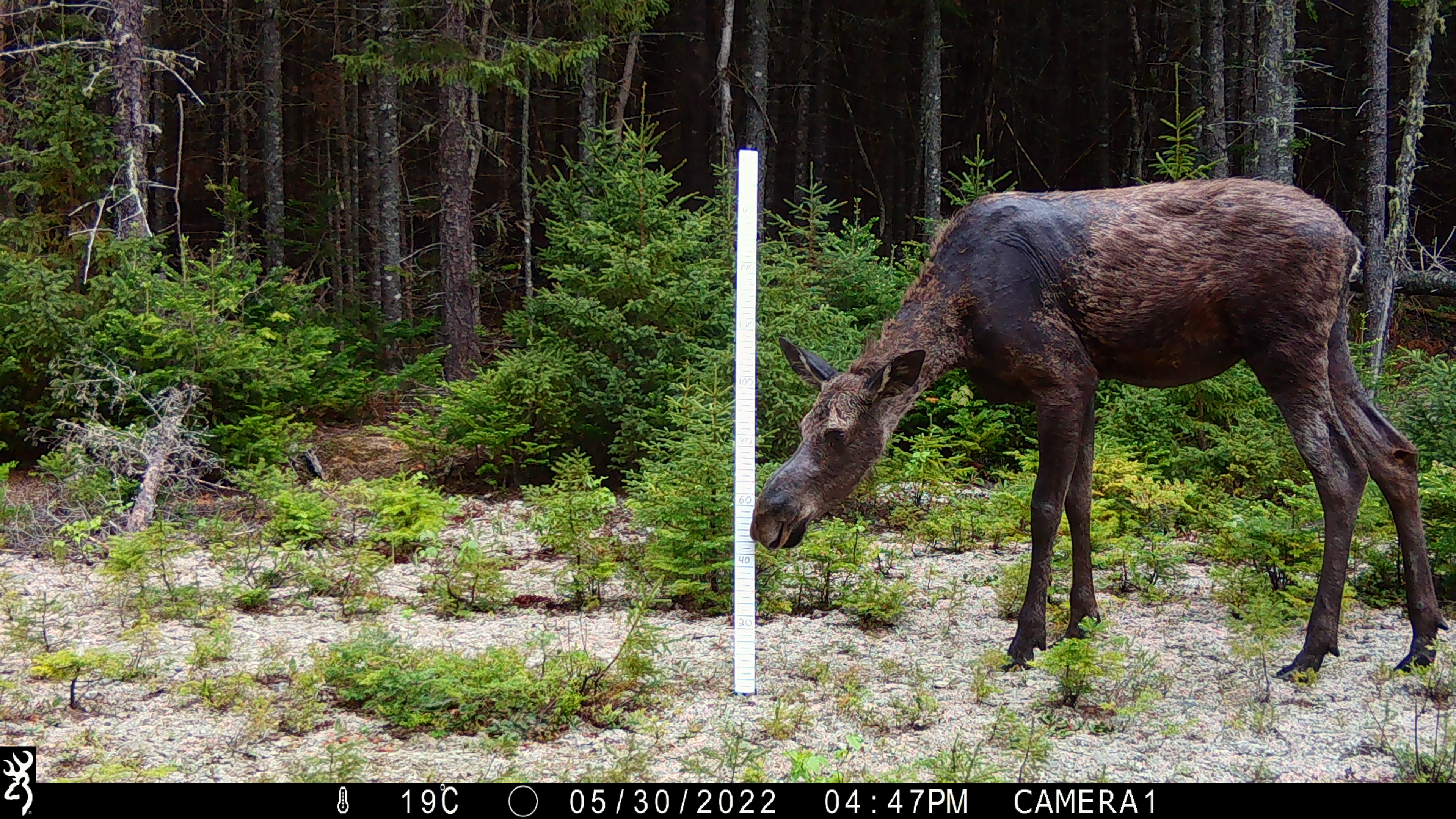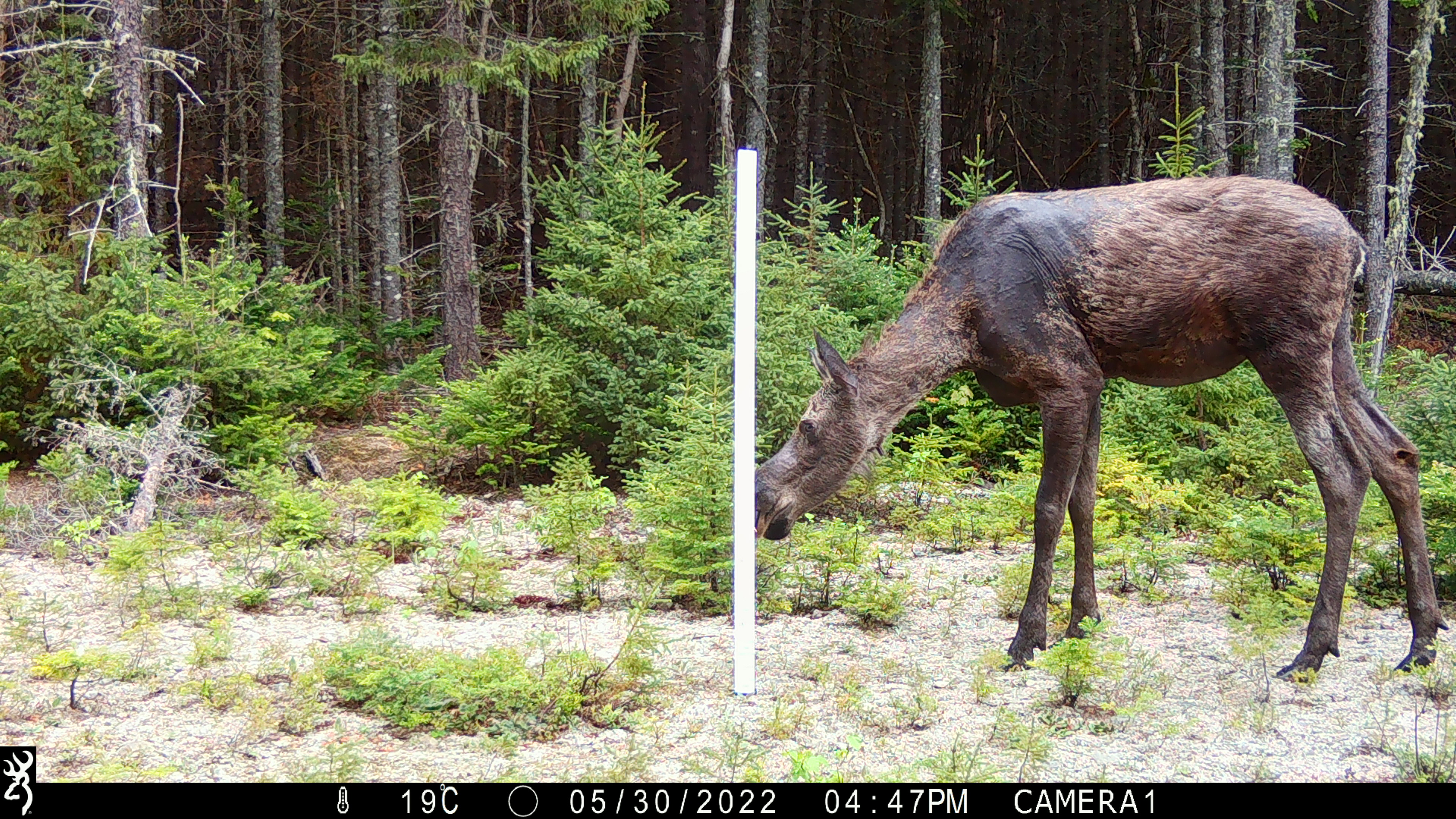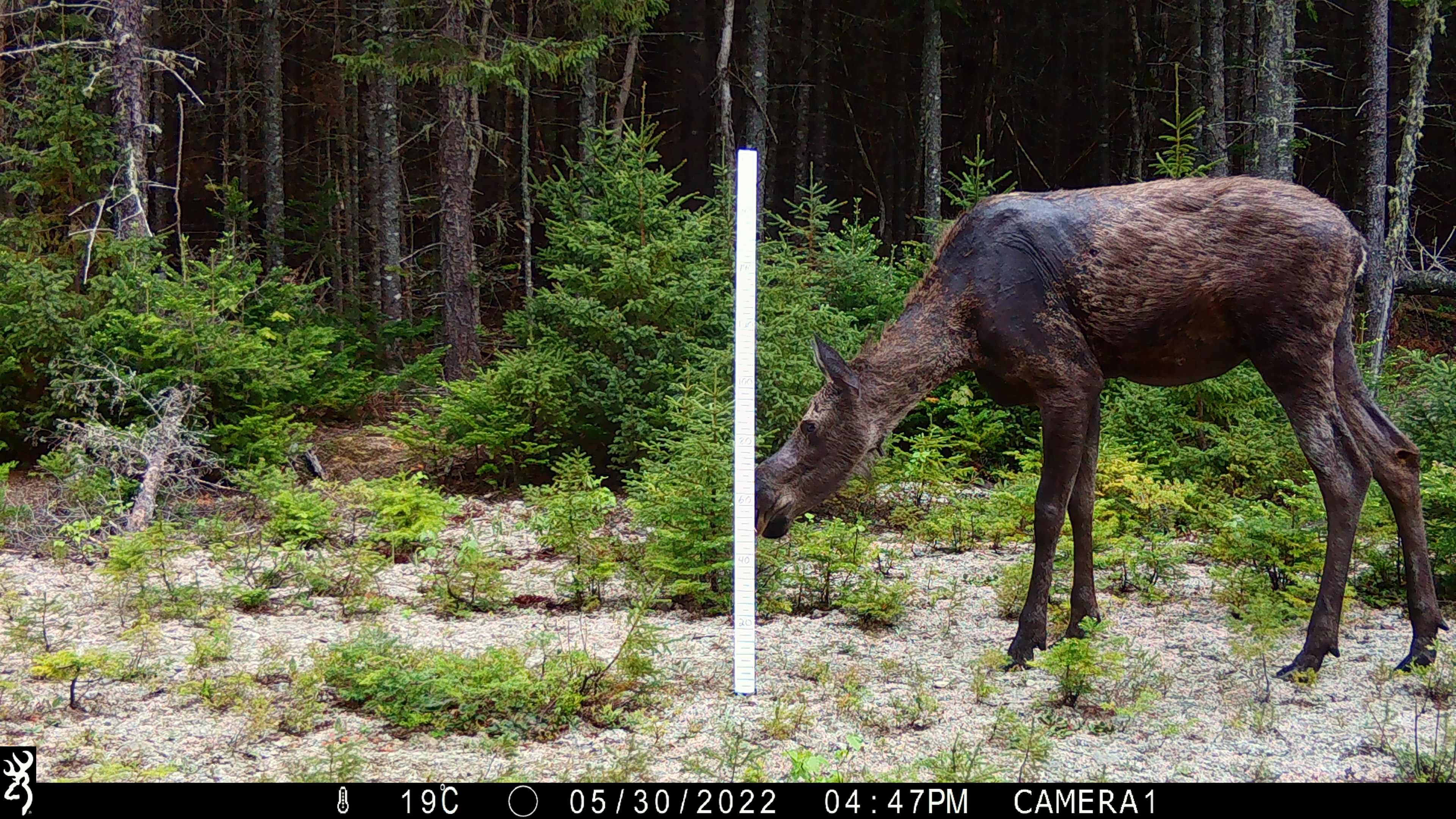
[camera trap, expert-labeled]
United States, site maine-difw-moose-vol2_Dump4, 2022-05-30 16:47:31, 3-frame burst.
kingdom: Animalia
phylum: Chordata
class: Mammalia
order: Artiodactyla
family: Cervidae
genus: Alces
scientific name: Alces alces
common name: moose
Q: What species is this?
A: Moose (Alces alces).